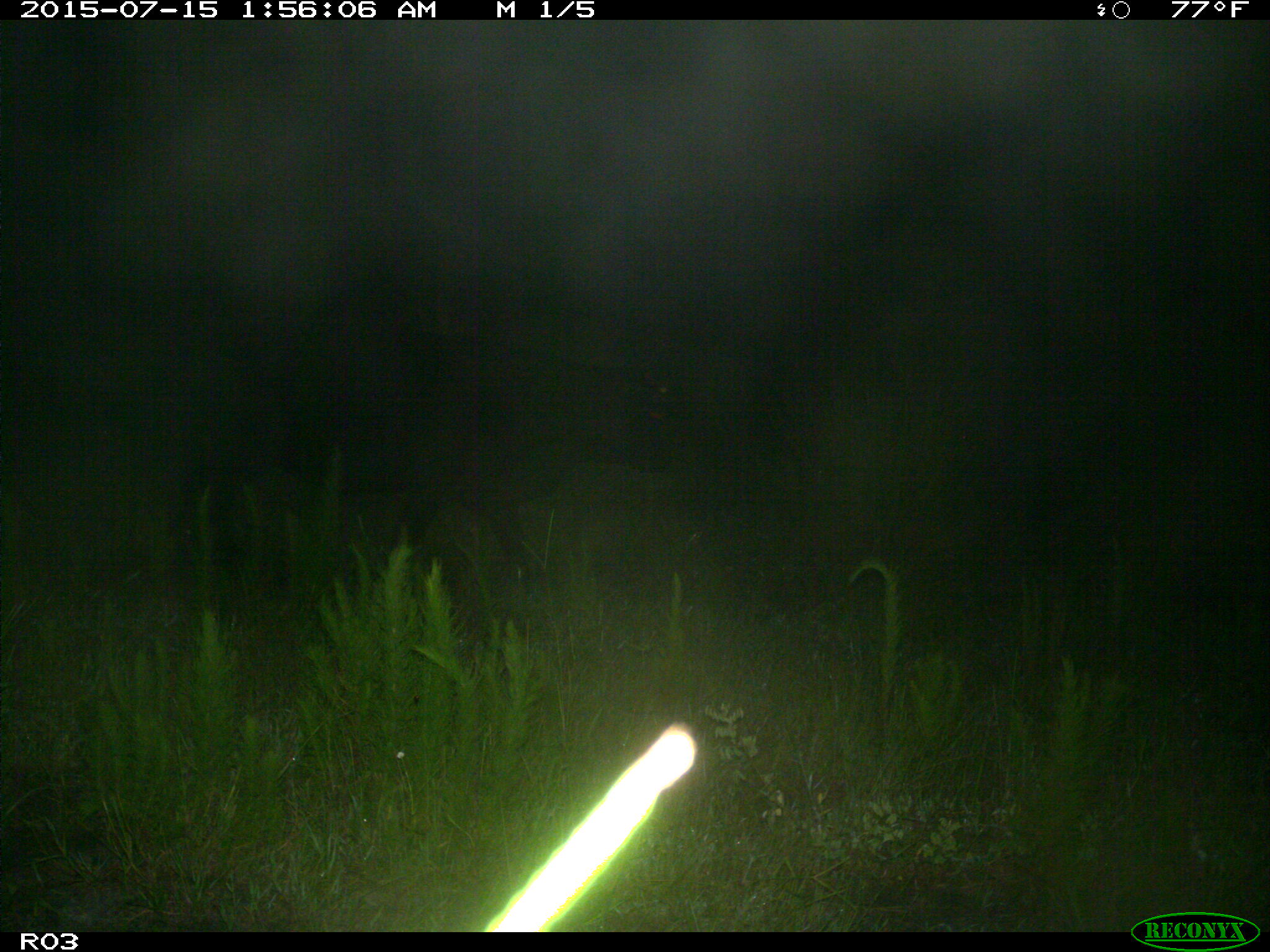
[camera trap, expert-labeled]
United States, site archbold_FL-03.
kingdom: Animalia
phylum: Chordata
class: Mammalia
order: Artiodactyla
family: Bovidae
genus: Bos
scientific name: Bos taurus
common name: domestic cow